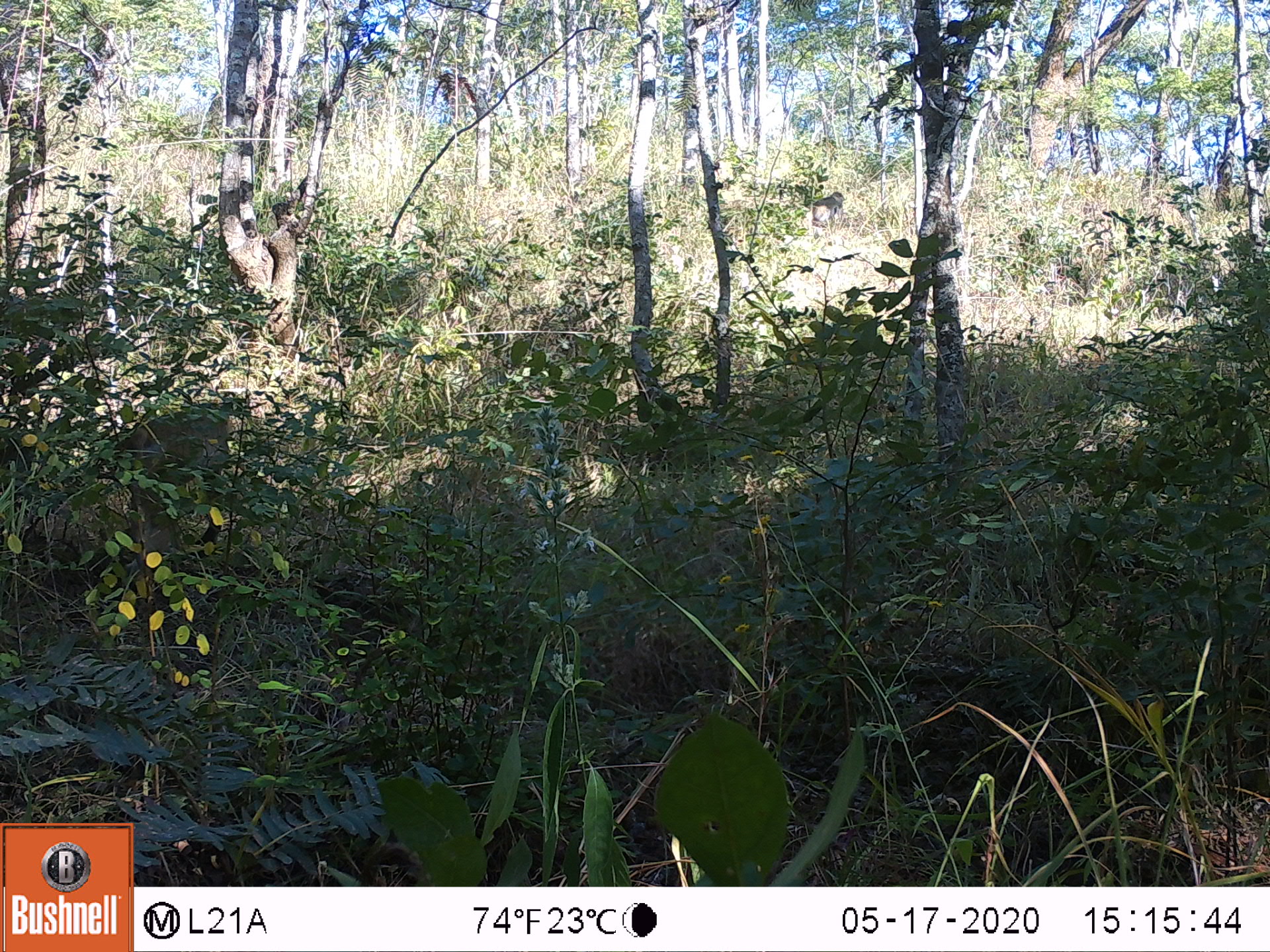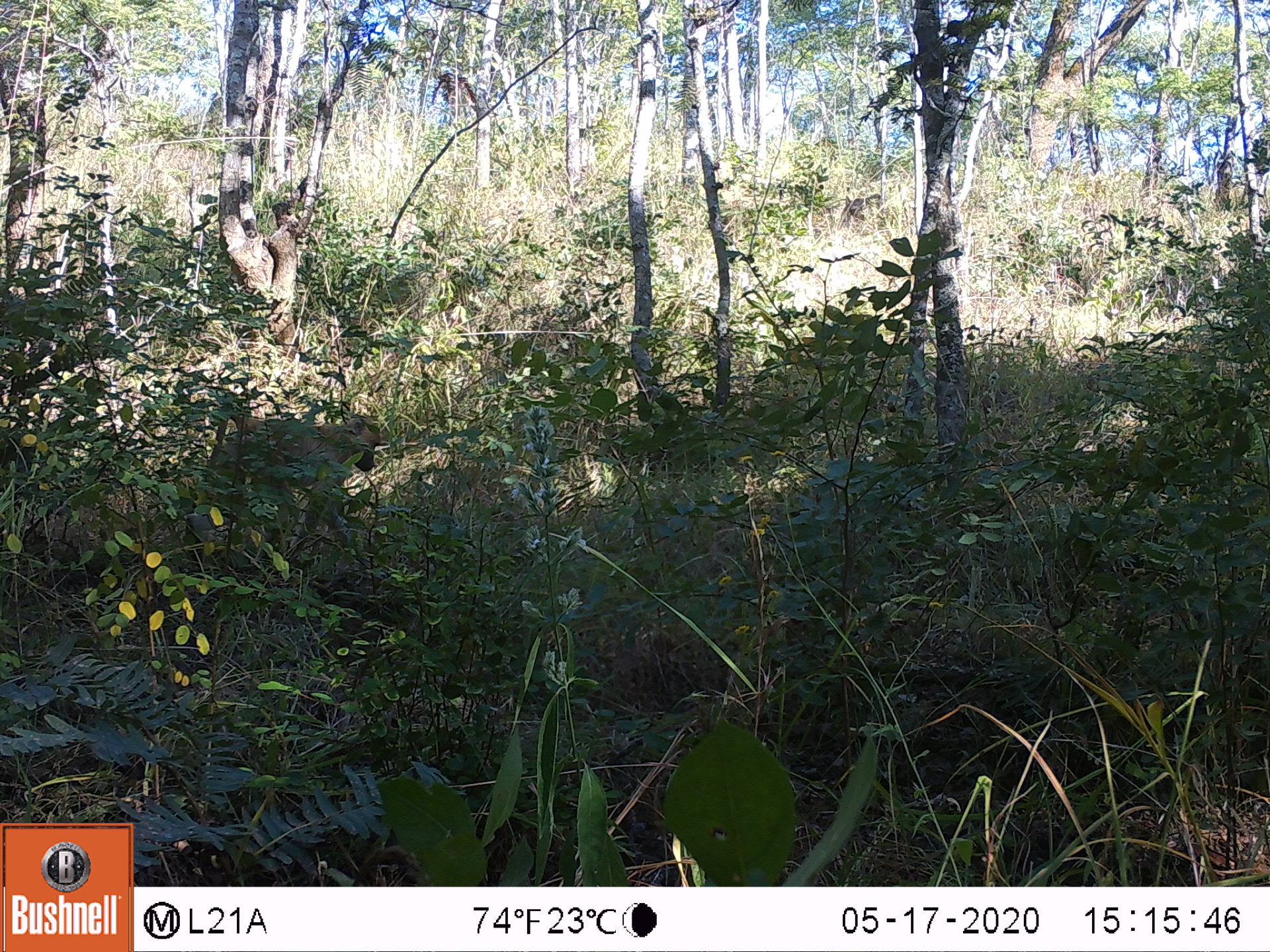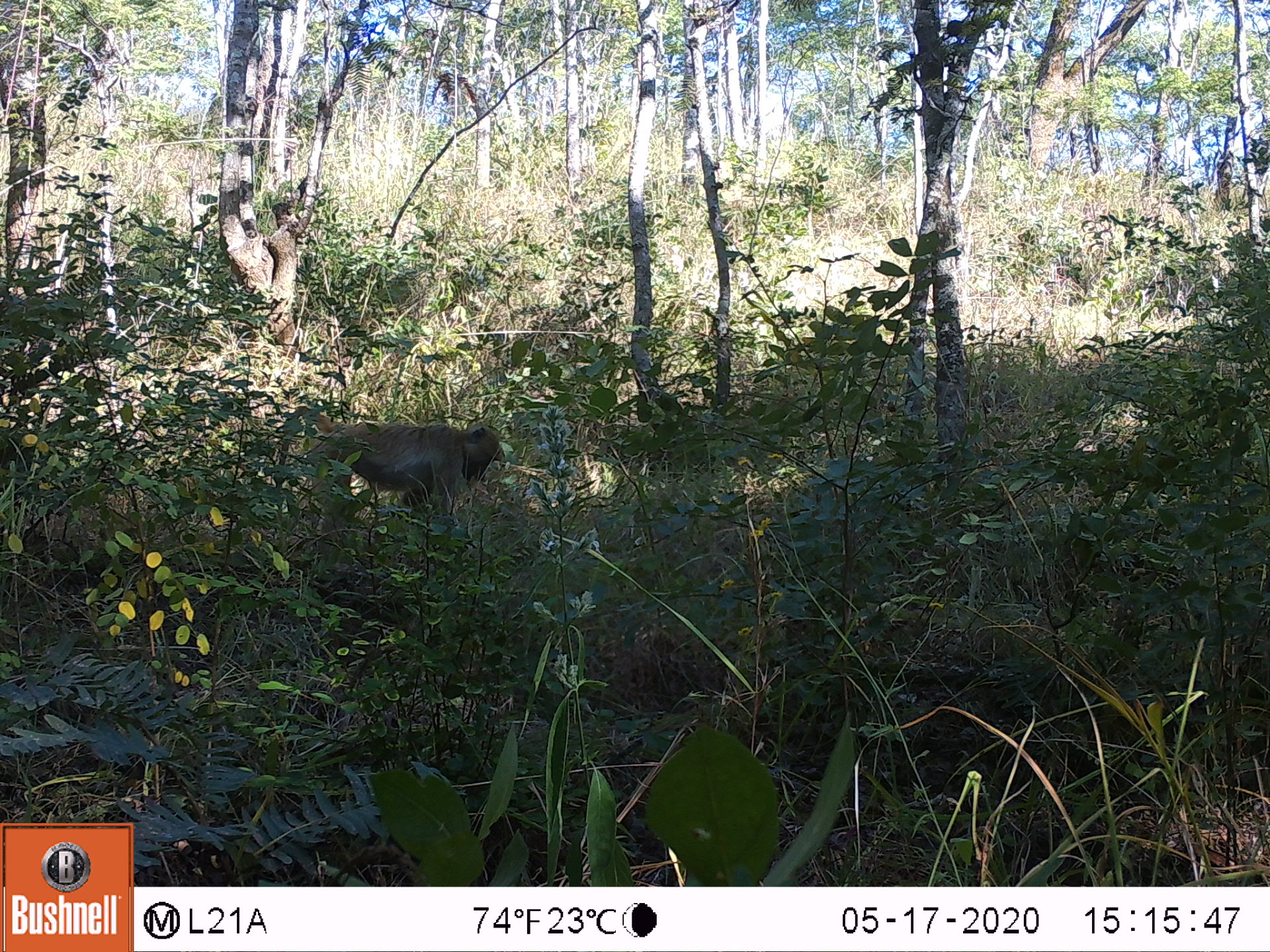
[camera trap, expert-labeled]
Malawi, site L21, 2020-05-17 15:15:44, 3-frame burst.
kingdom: Animalia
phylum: Chordata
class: Mammalia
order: Primates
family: Cercopithecidae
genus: Papio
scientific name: Papio cynocephalus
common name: yellow baboon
Yellow baboon (Papio cynocephalus), count 1.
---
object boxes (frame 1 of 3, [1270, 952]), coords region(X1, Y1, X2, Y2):
yellow baboon: region(113, 394, 251, 580)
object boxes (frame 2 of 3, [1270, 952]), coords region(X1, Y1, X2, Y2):
yellow baboon: region(177, 388, 381, 572)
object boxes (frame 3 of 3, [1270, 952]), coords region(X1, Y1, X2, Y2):
yellow baboon: region(271, 402, 507, 562)